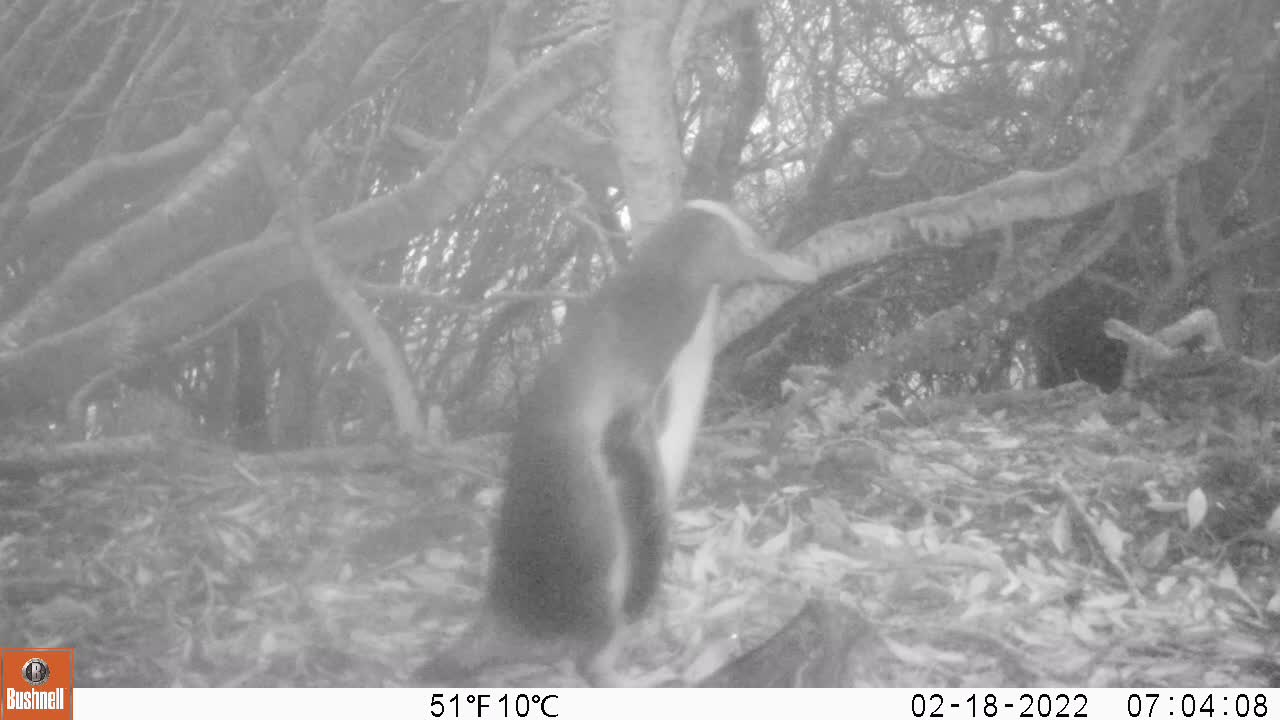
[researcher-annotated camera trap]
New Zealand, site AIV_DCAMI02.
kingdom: Animalia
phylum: Chordata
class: Aves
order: Sphenisciformes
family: Spheniscidae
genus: Megadyptes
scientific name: Megadyptes antipodes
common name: yellow-eyed penguin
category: yellow eyed penguin